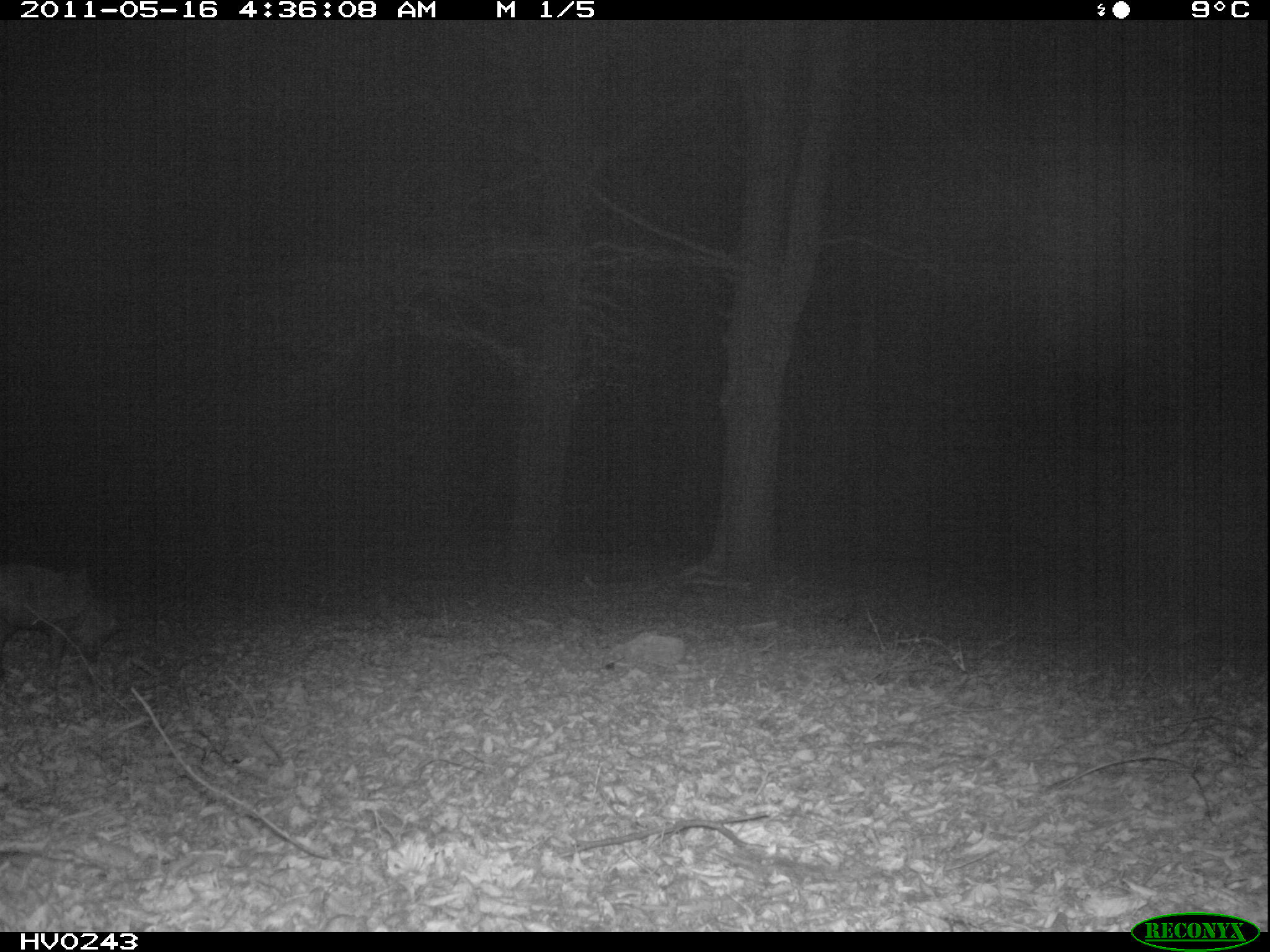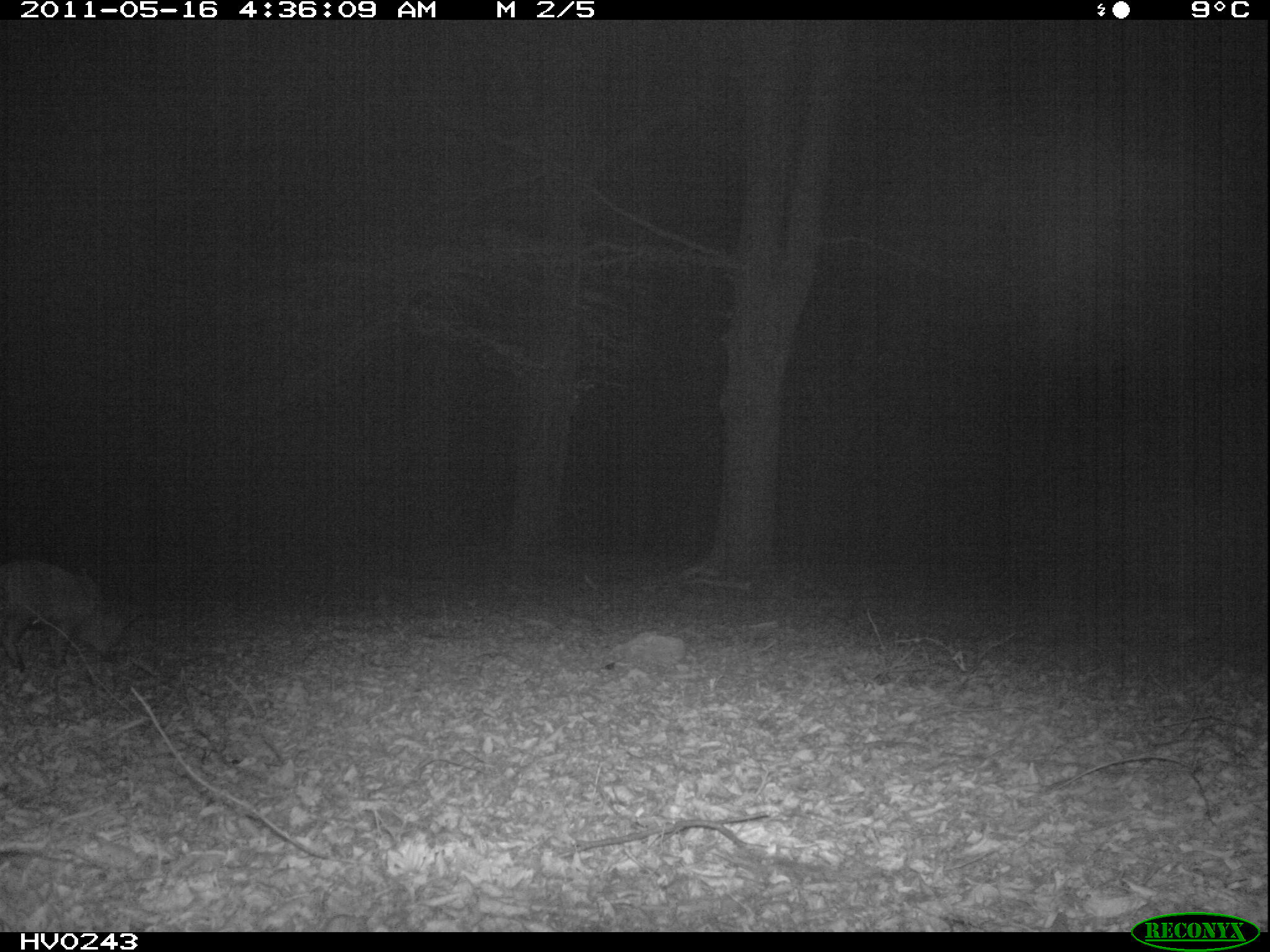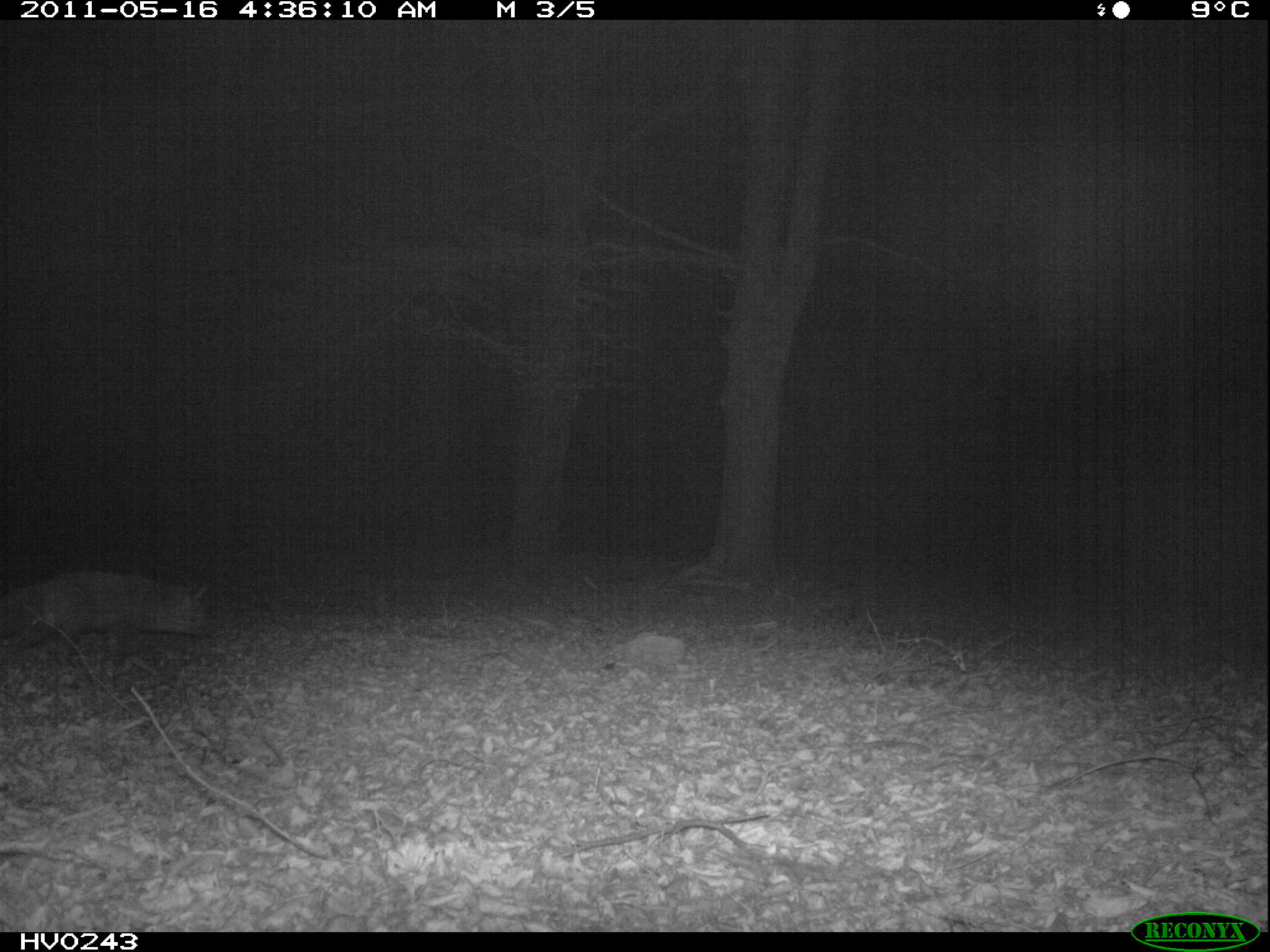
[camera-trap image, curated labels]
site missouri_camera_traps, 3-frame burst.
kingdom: Animalia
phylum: Chordata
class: Mammalia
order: Carnivora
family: Canidae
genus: Vulpes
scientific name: Vulpes vulpes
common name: red fox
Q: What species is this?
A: Red fox (Vulpes vulpes).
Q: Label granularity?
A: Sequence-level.